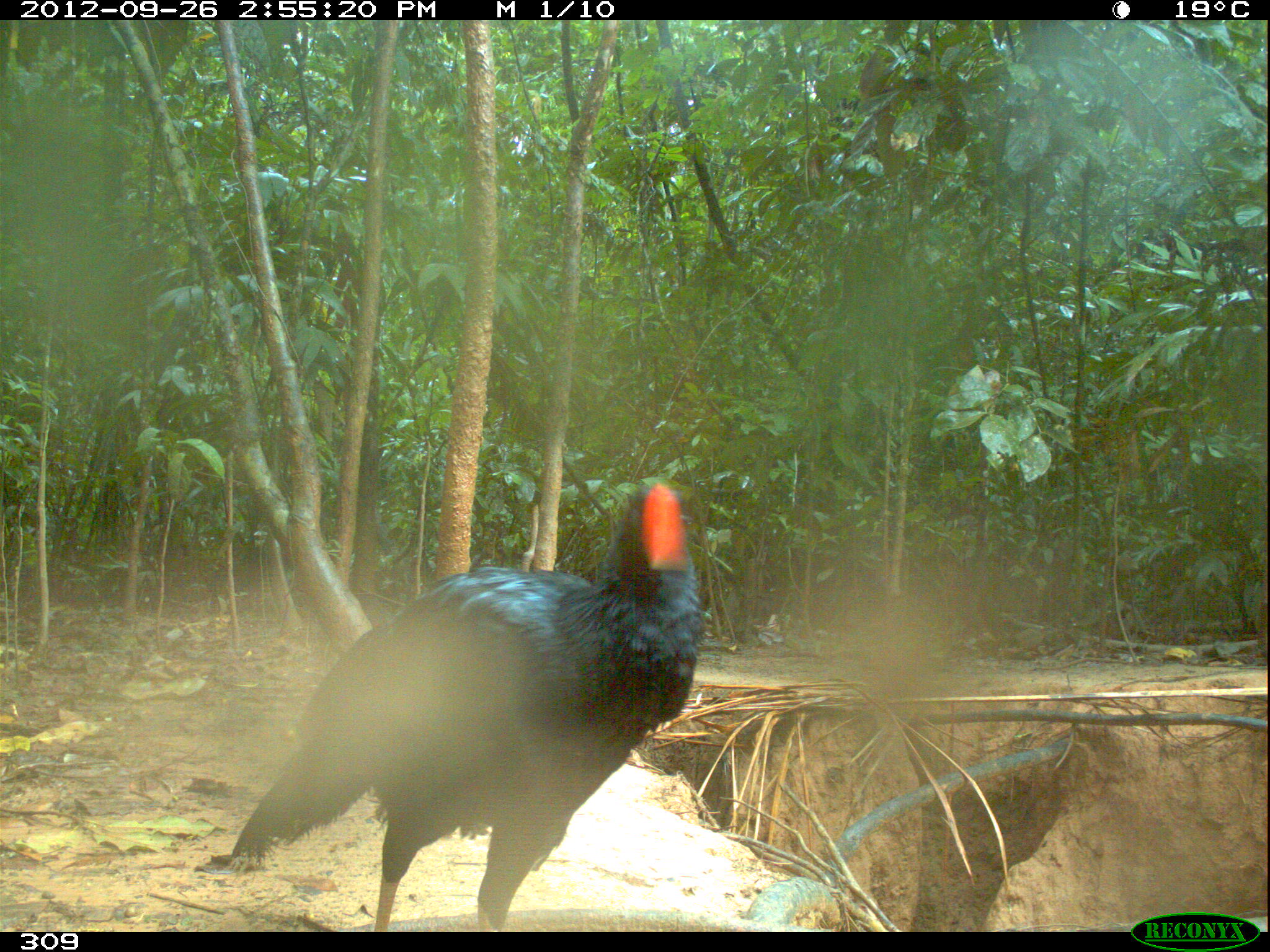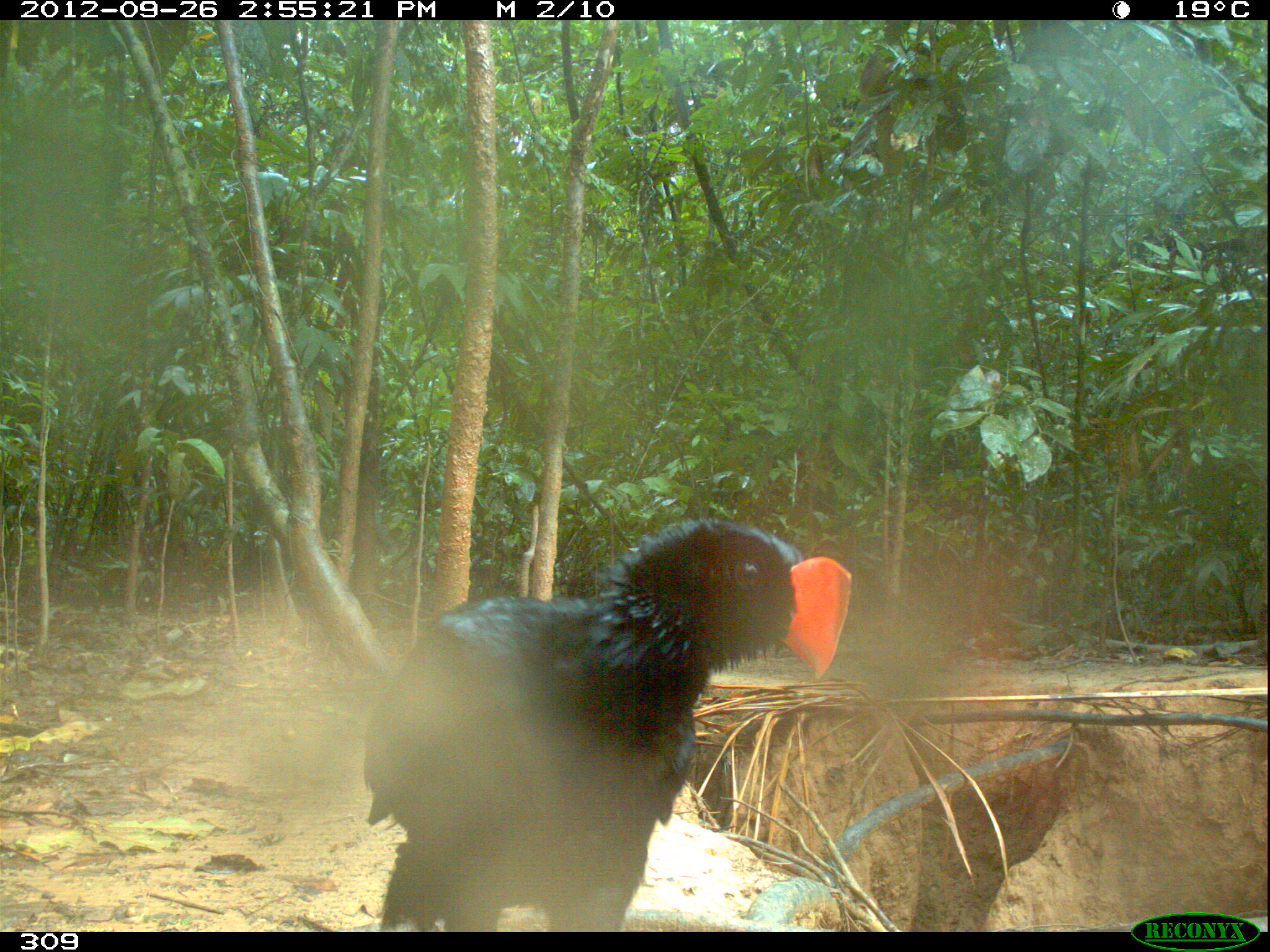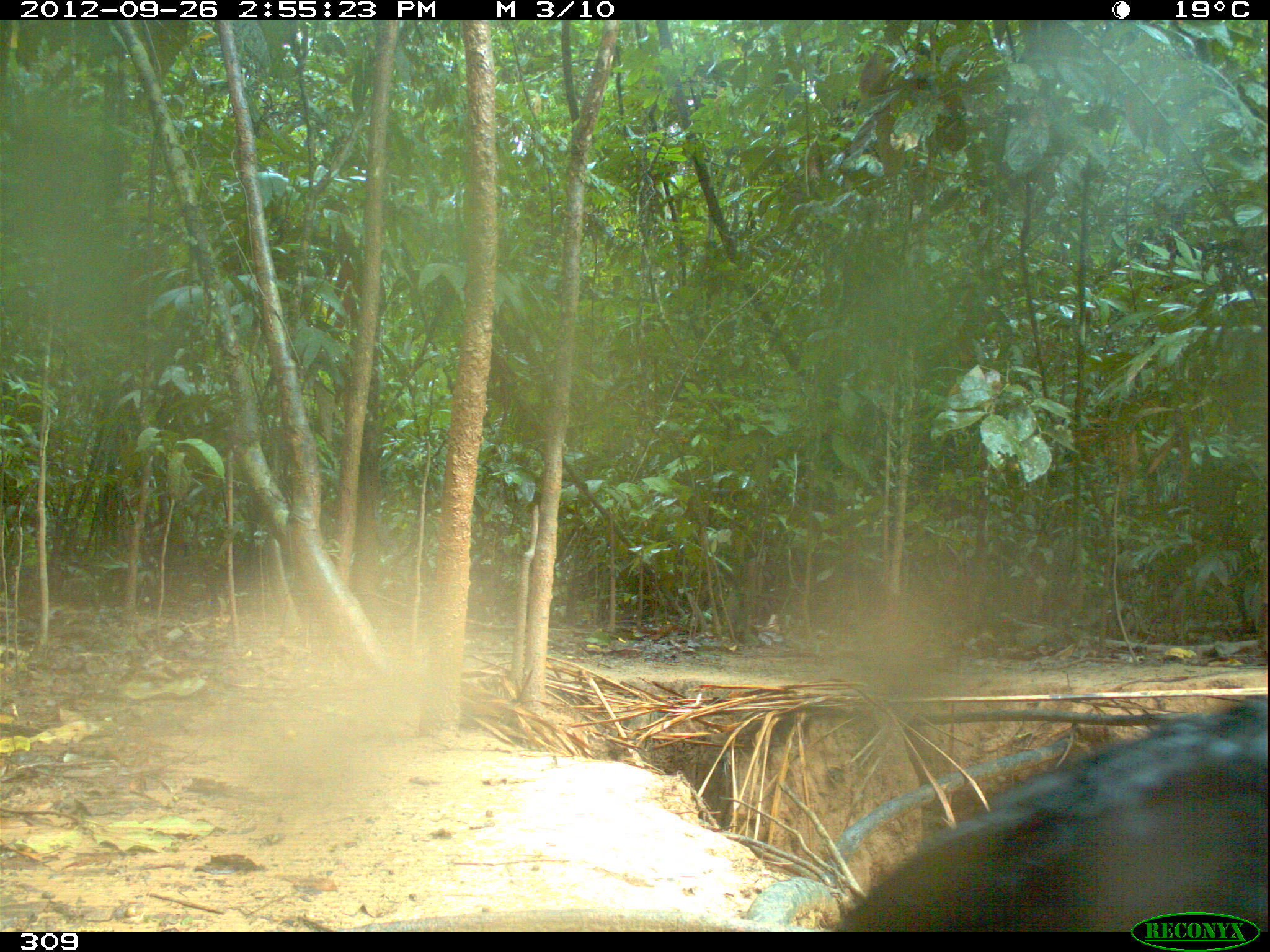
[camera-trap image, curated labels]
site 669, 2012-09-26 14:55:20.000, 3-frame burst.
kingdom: Animalia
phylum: Chordata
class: Aves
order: Galliformes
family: Cracidae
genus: Mitu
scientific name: Mitu tuberosum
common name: razor-billed curassow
Mitu tuberosum (razor-billed curassow).